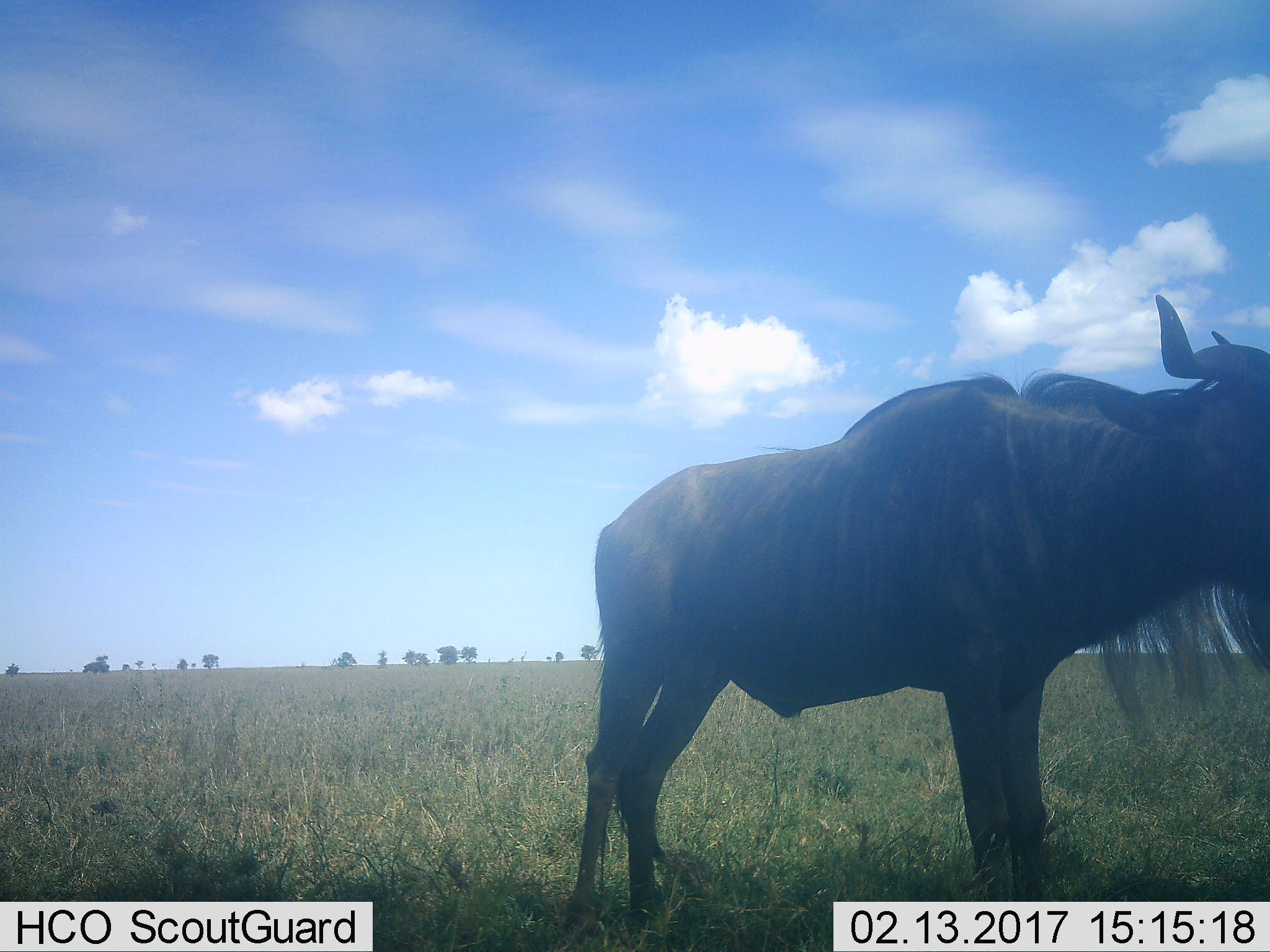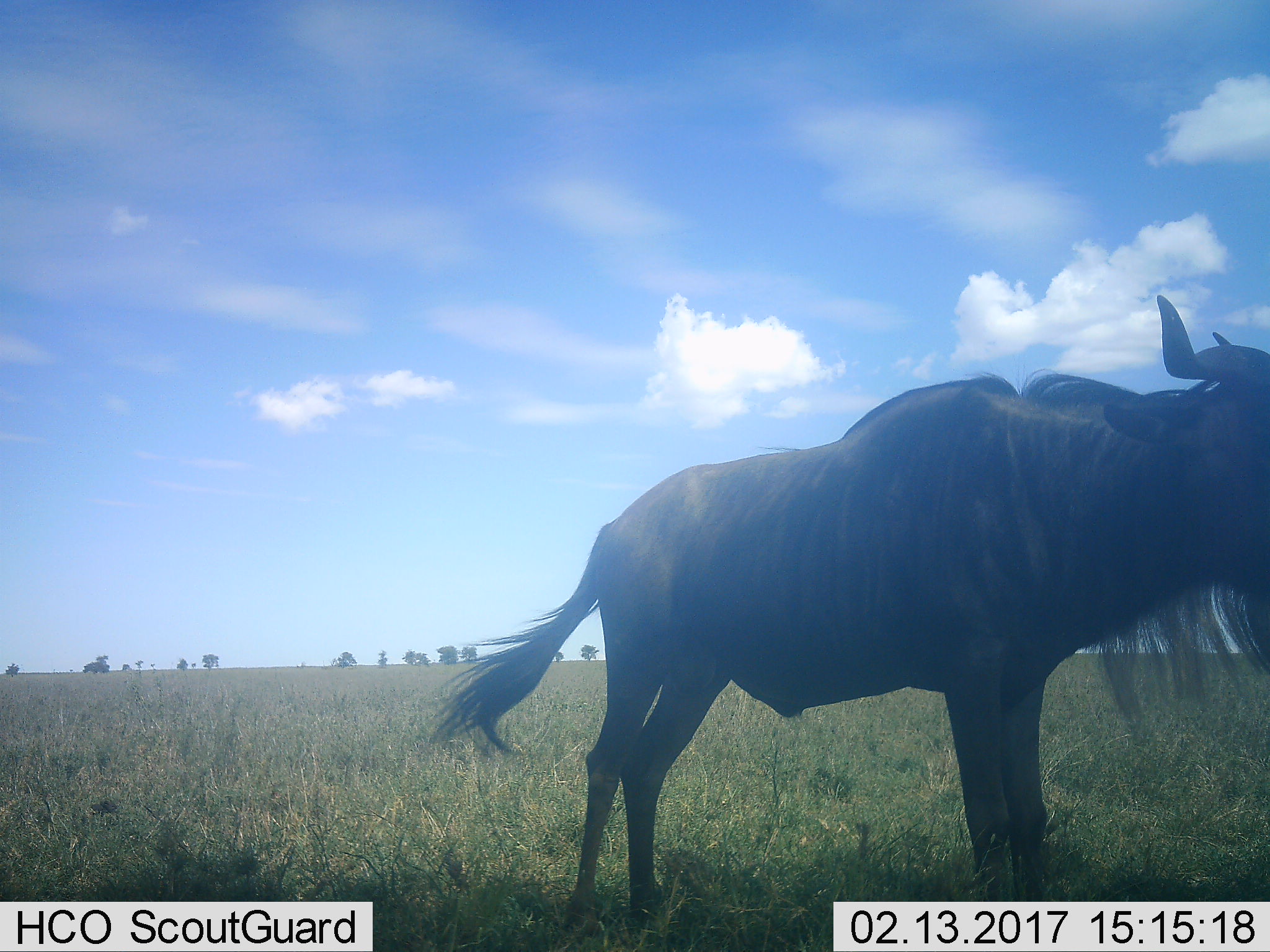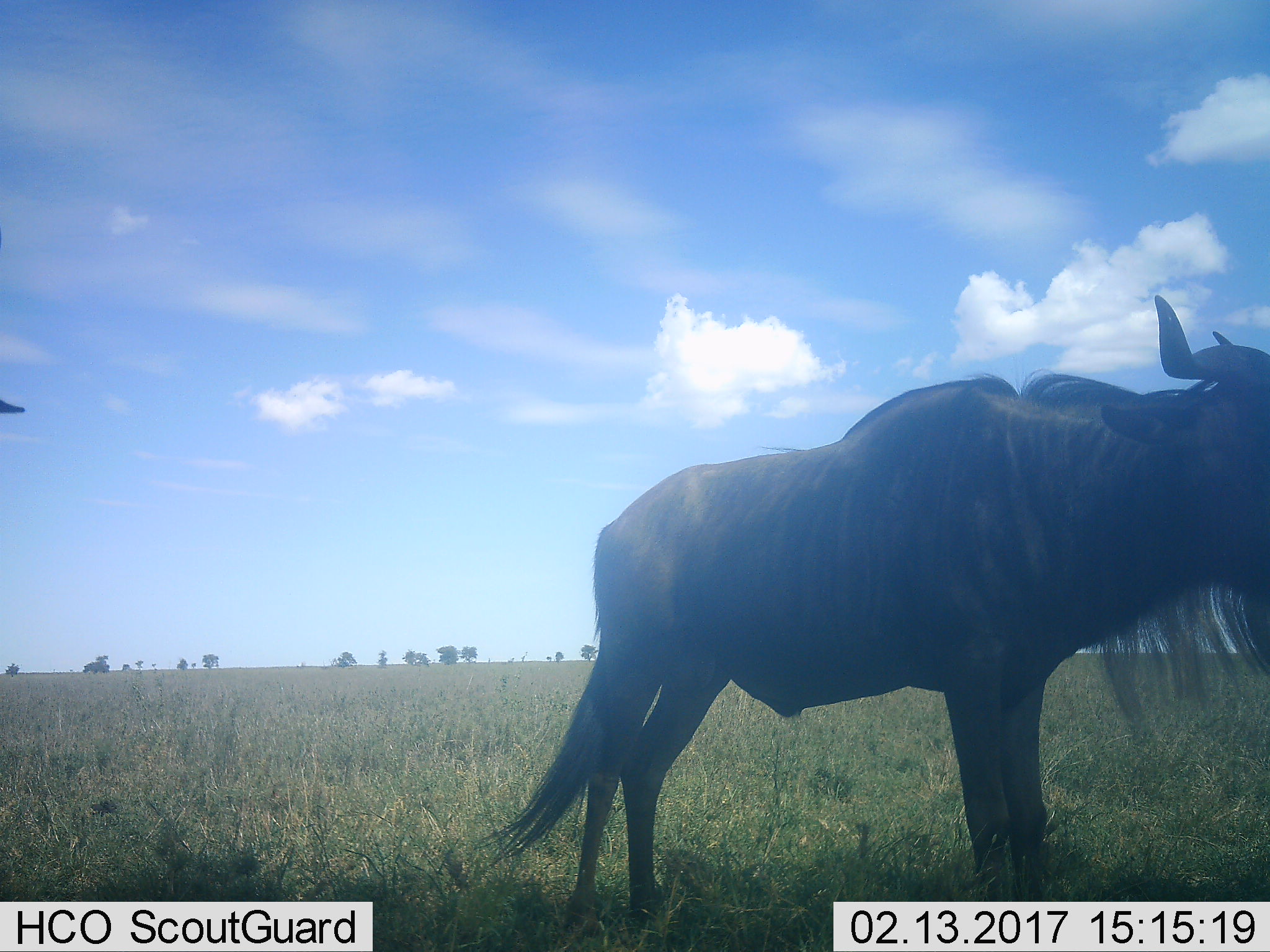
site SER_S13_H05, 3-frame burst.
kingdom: Animalia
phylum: Chordata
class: Mammalia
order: Artiodactyla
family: Bovidae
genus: Connochaetes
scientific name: Connochaetes taurinus taurinus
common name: blue wildebeest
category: wildebeestblue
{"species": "wildebeestblue (blue wildebeest) (Connochaetes taurinus taurinus)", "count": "2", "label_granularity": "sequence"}